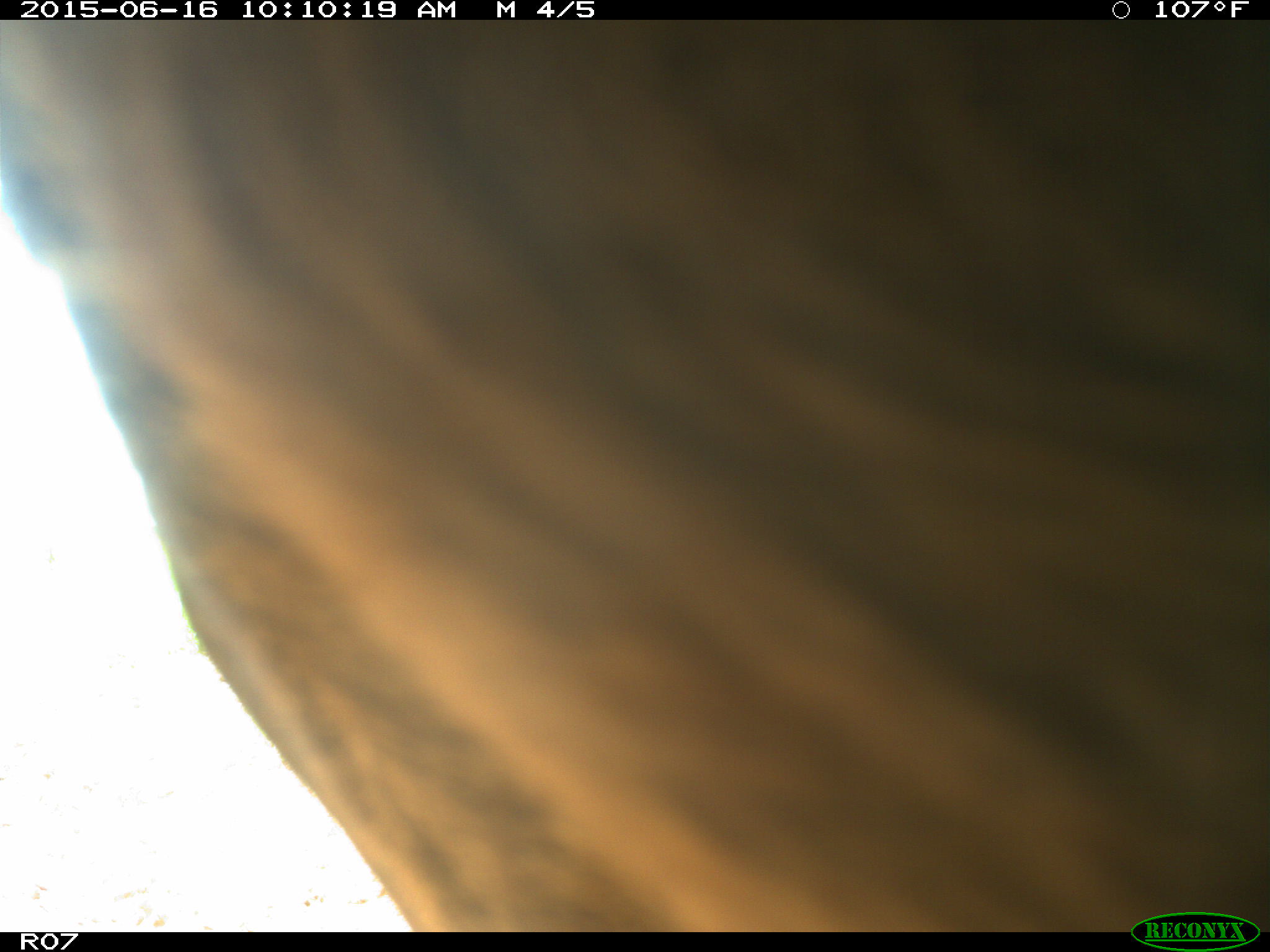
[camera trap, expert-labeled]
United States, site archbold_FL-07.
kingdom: Animalia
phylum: Chordata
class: Mammalia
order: Artiodactyla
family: Bovidae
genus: Bos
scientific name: Bos taurus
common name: domestic cow